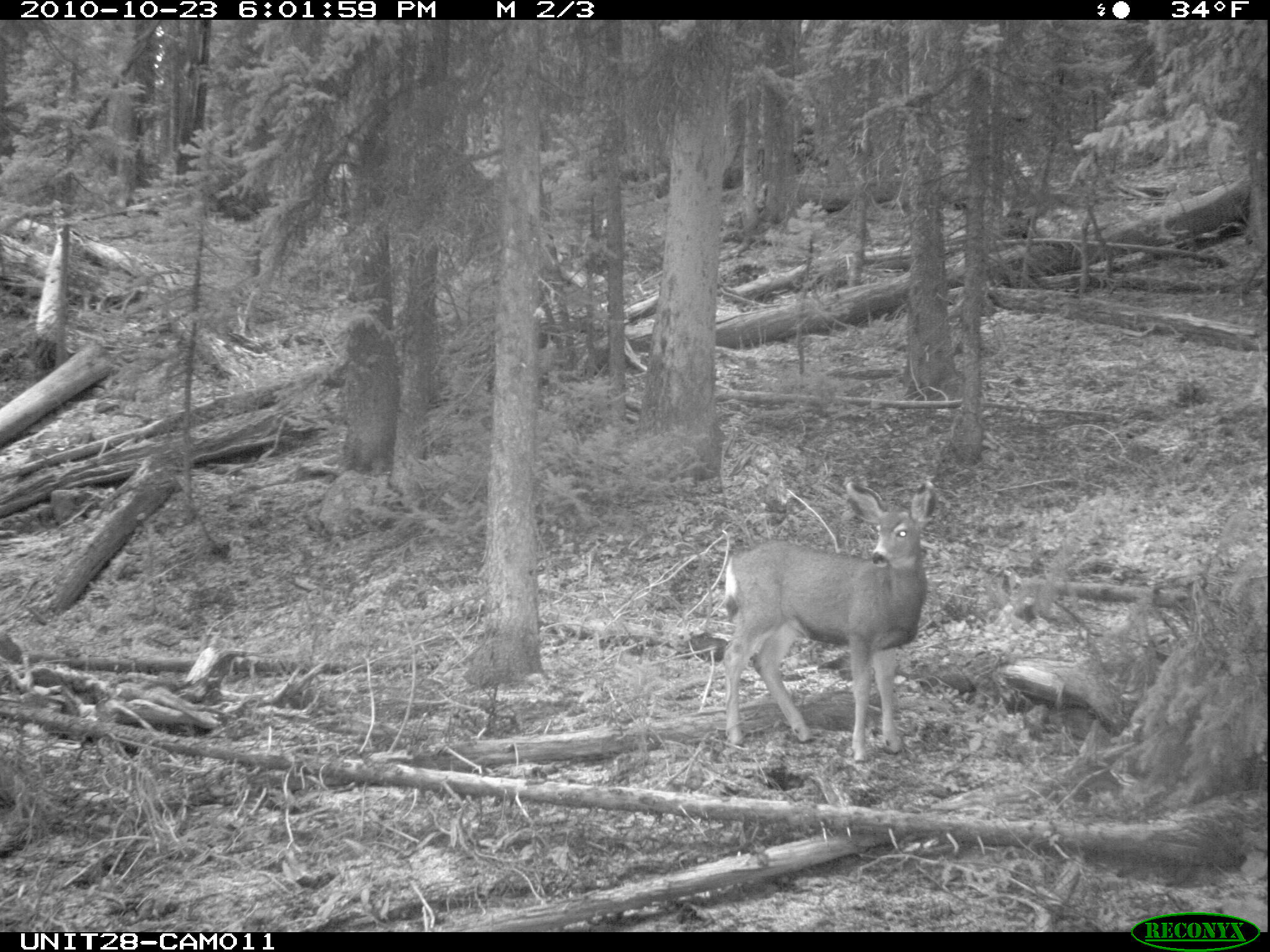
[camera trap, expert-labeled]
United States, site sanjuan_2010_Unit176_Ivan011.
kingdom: Animalia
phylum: Chordata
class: Mammalia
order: Artiodactyla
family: Cervidae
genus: Odocoileus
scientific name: Odocoileus hemionus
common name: mule deer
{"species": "Odocoileus hemionus (mule deer)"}